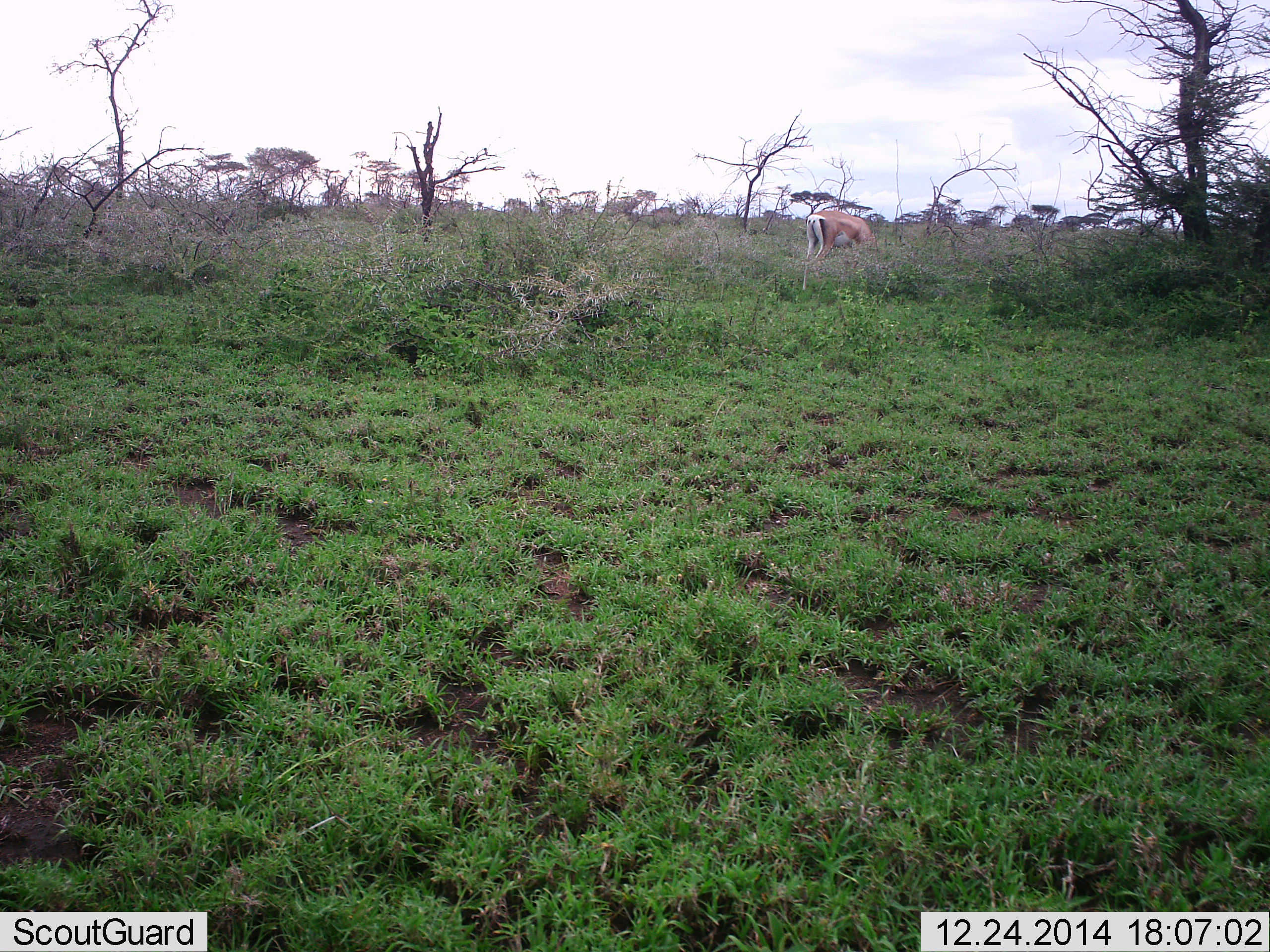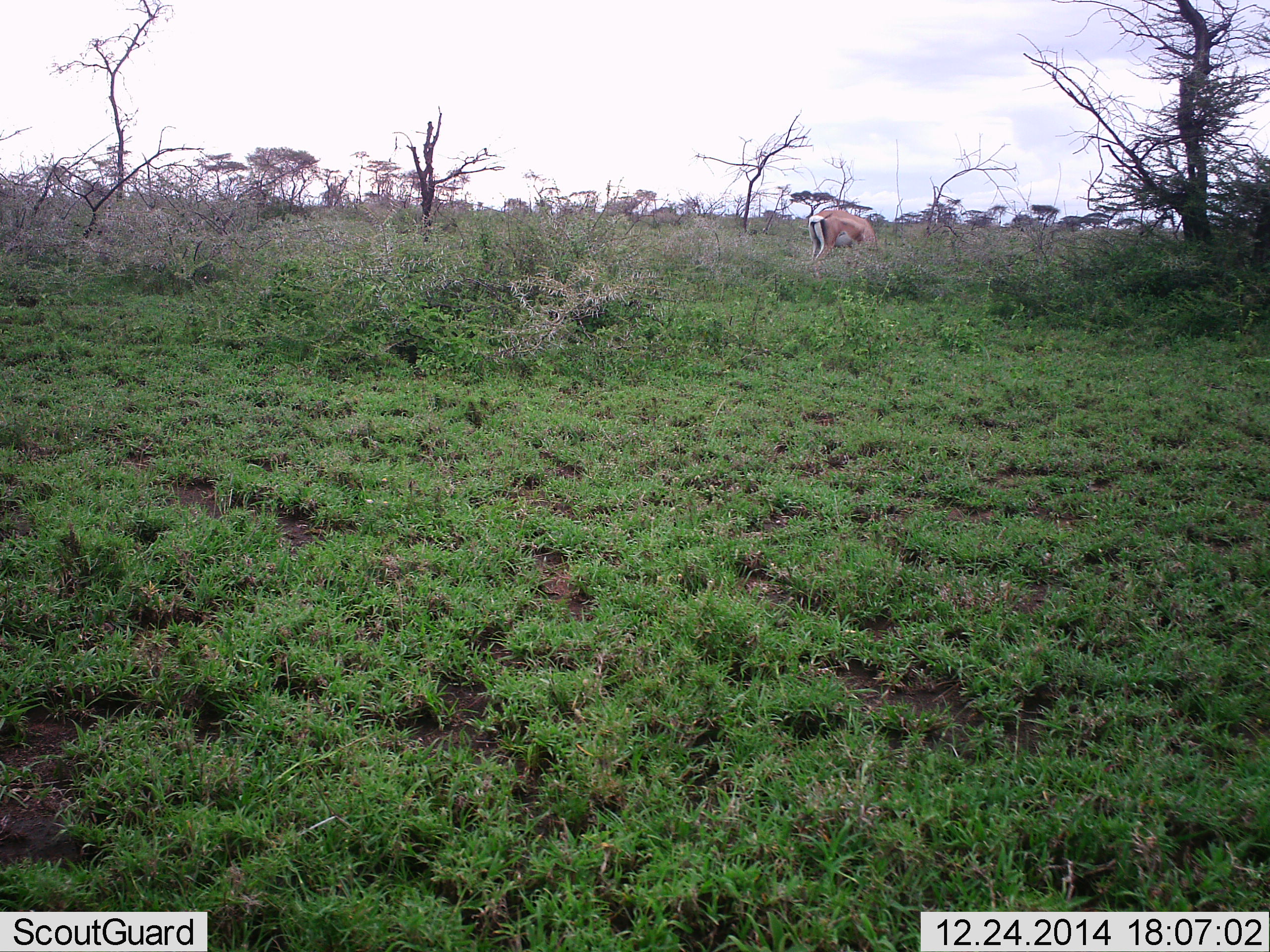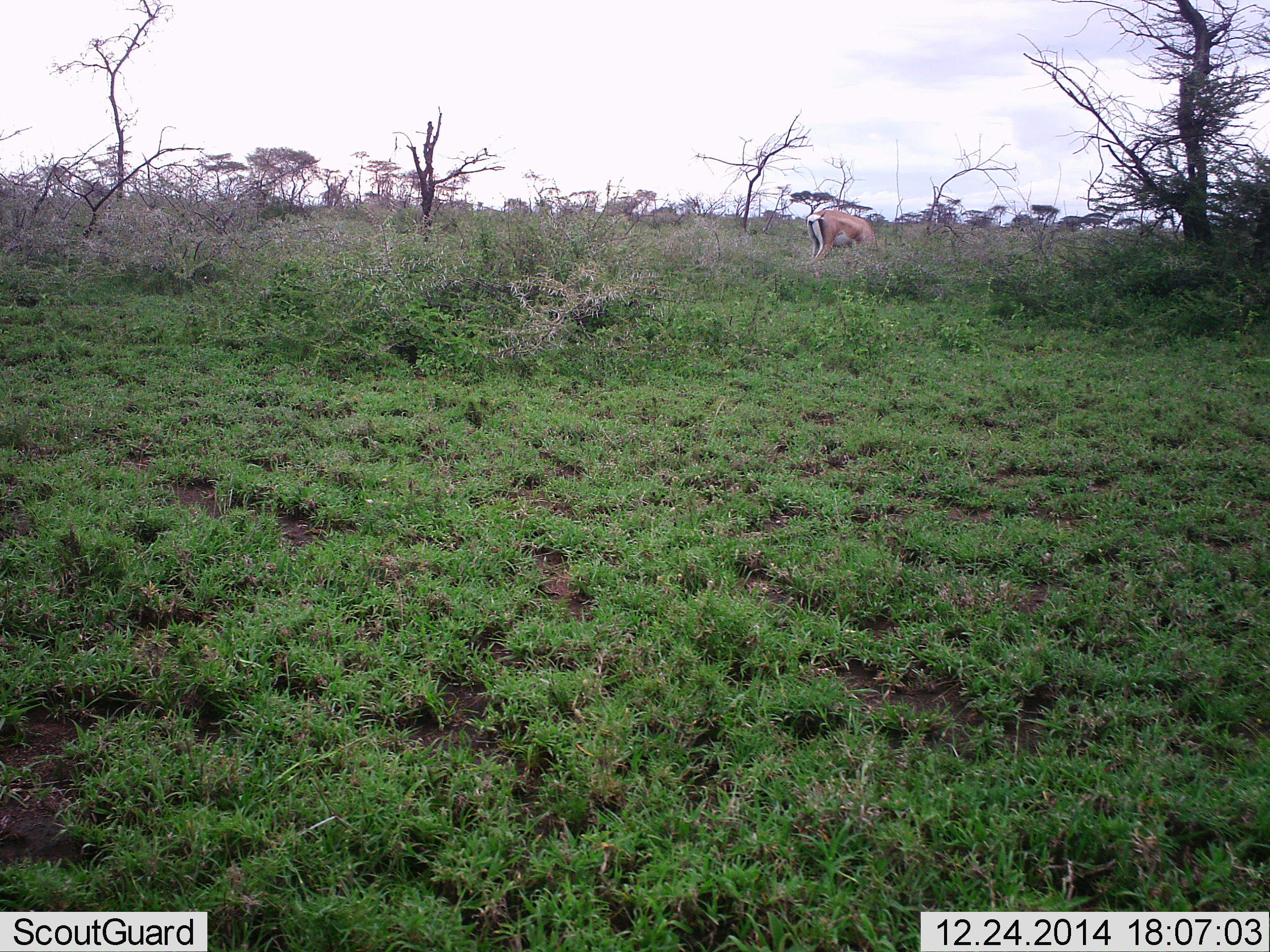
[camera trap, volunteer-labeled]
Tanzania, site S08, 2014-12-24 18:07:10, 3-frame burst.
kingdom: Animalia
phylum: Chordata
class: Mammalia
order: Artiodactyla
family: Bovidae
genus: Nanger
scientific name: Nanger granti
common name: grant's gazelle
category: gazellegrants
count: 1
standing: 40%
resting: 0%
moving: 0%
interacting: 0%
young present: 0%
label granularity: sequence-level